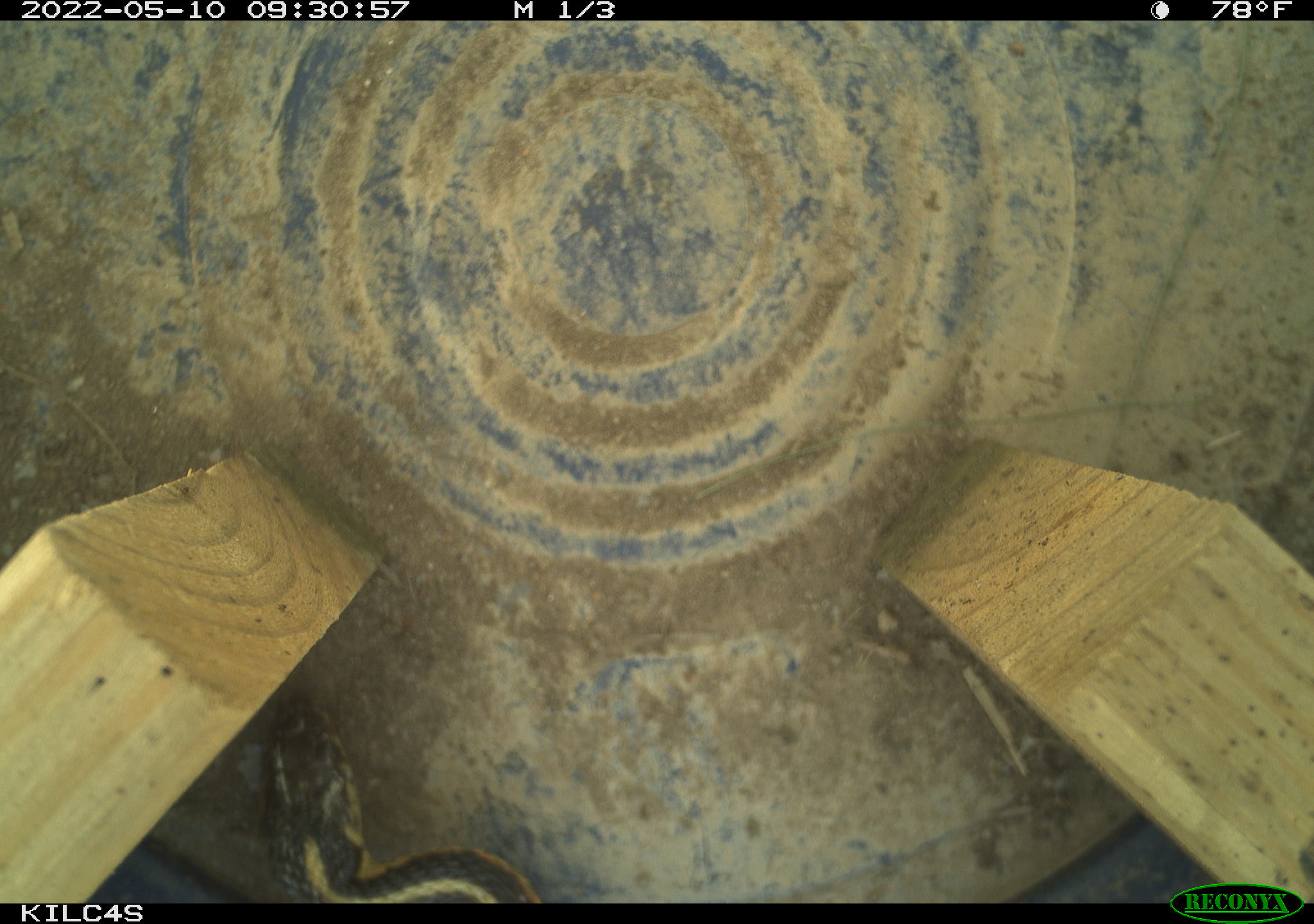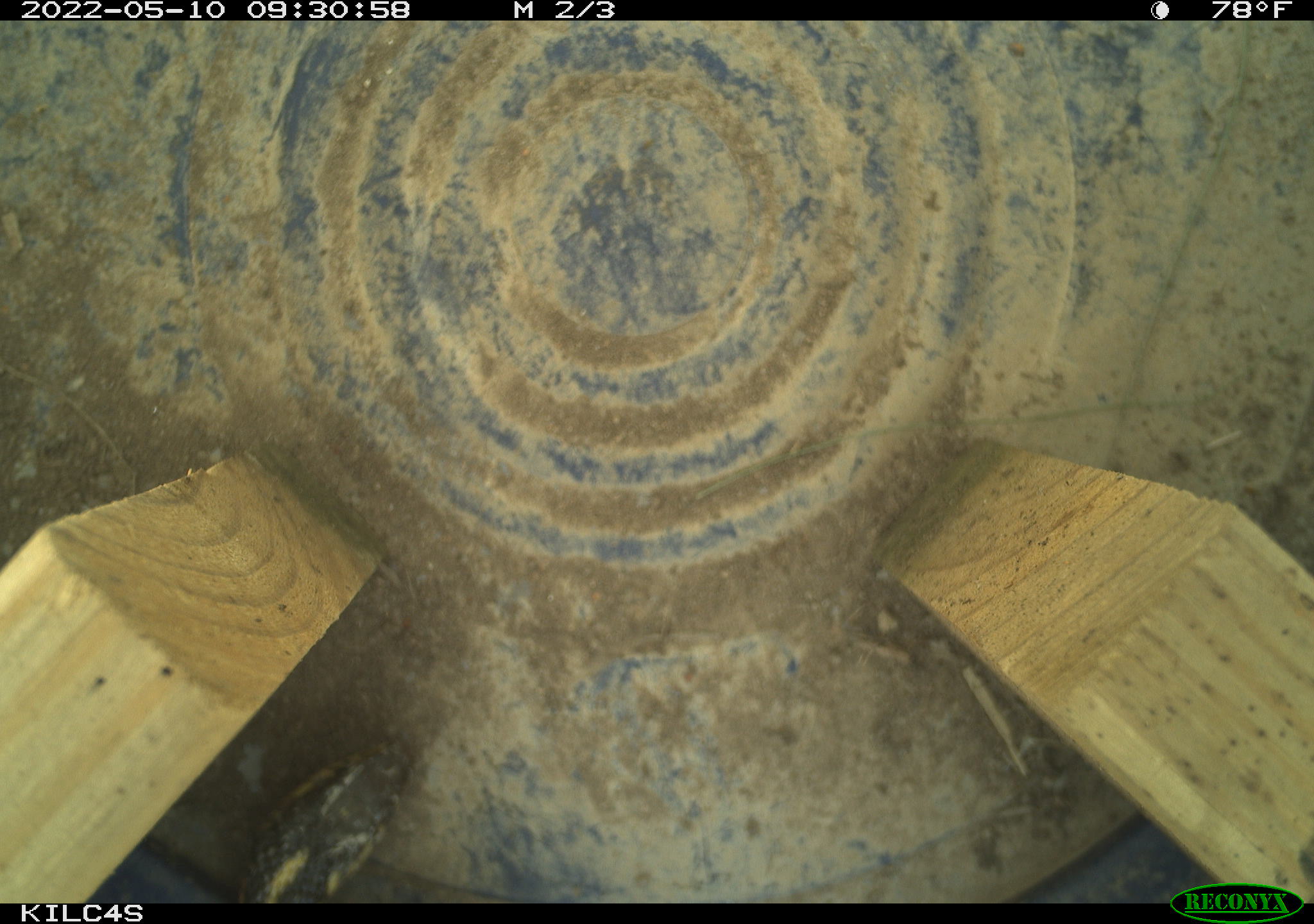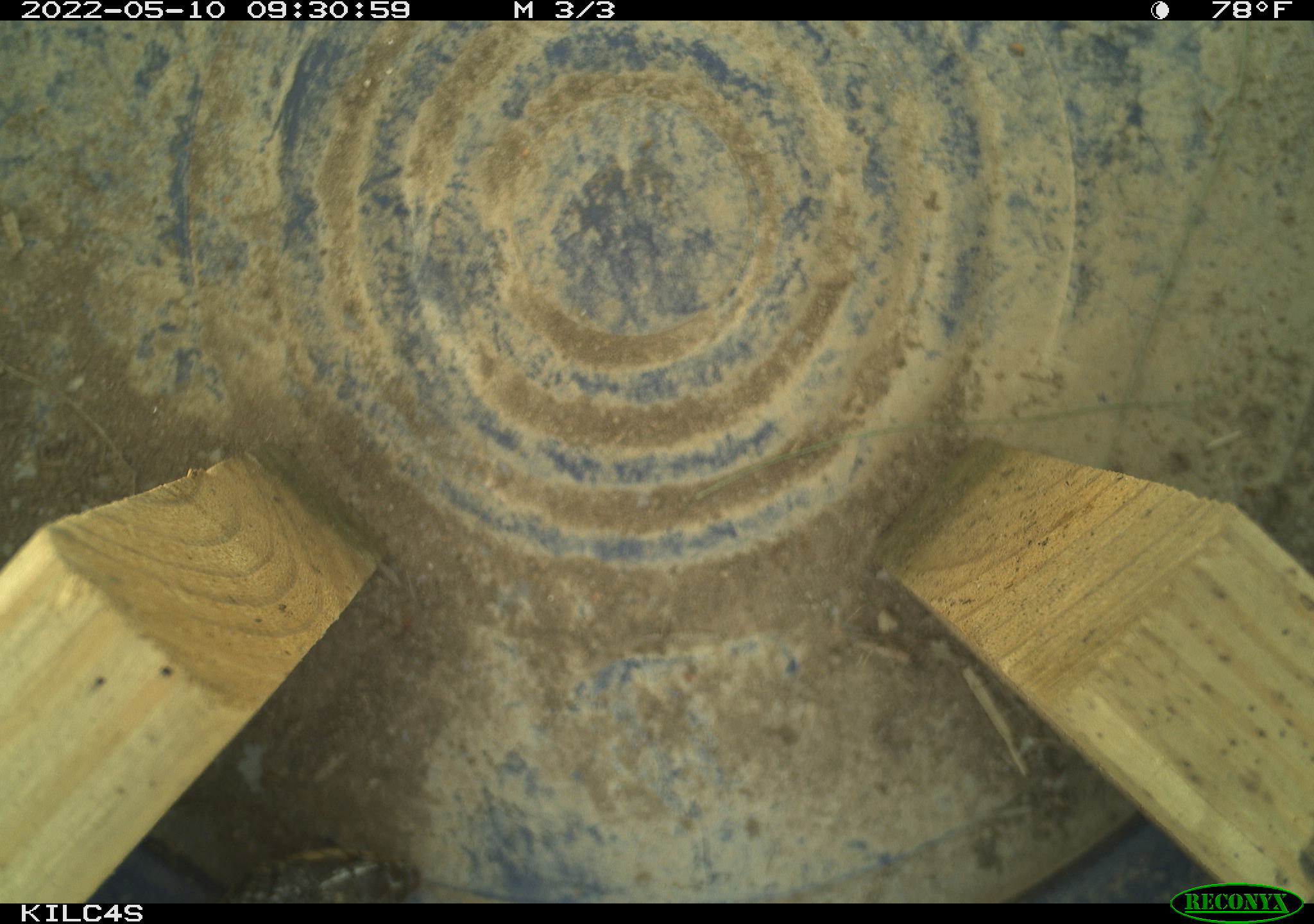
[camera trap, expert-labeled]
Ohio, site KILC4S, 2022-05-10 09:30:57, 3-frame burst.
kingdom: Animalia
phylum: Chordata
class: Reptilia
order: Squamata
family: Colubridae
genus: Thamnophis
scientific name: Thamnophis sirtalis sirtalis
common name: eastern gartersnake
Eastern gartersnake (Thamnophis sirtalis sirtalis).